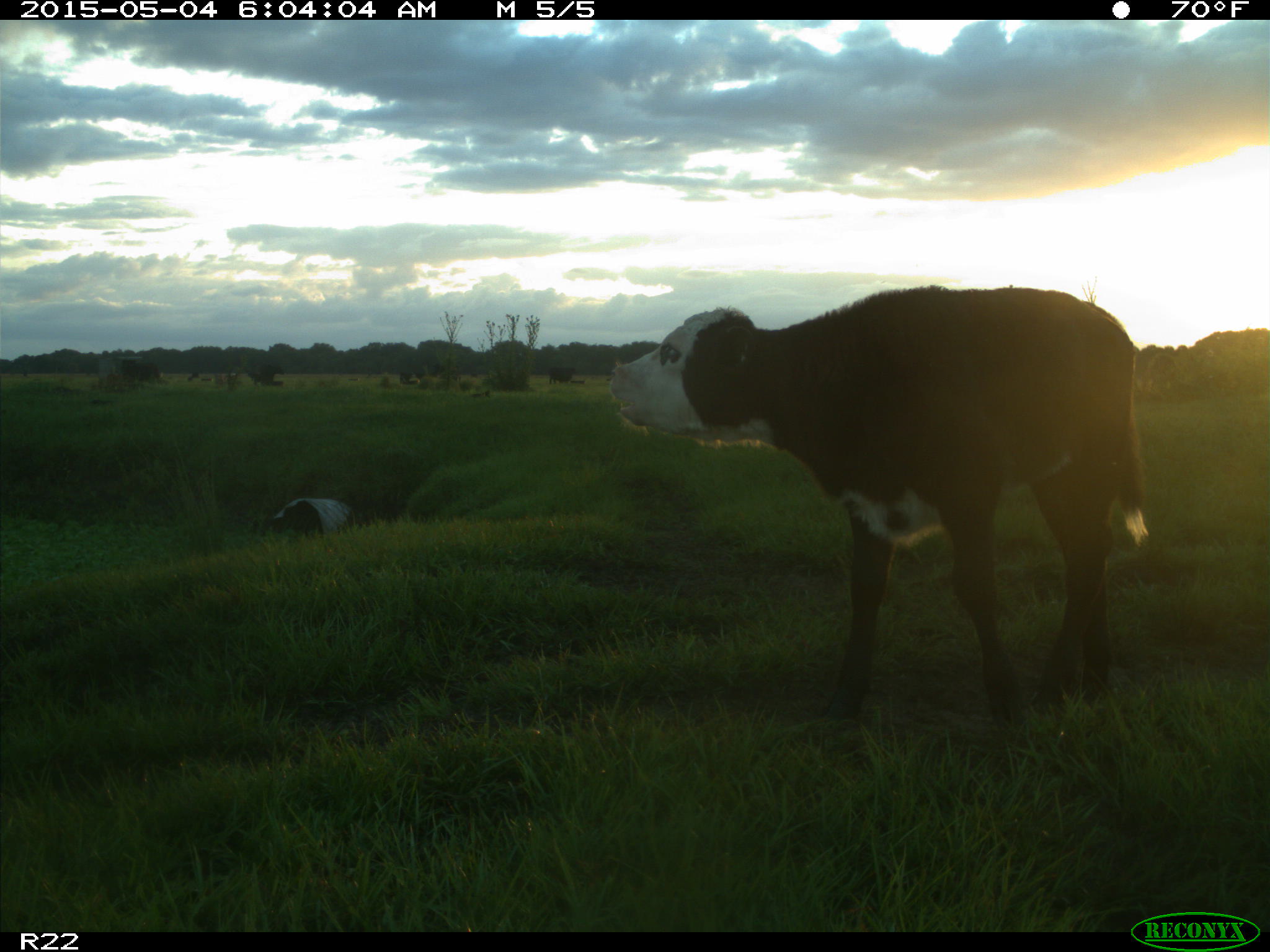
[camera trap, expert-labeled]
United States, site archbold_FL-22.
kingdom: Animalia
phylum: Chordata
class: Mammalia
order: Artiodactyla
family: Bovidae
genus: Bos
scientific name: Bos taurus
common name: domestic cow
Bos taurus (domestic cow).